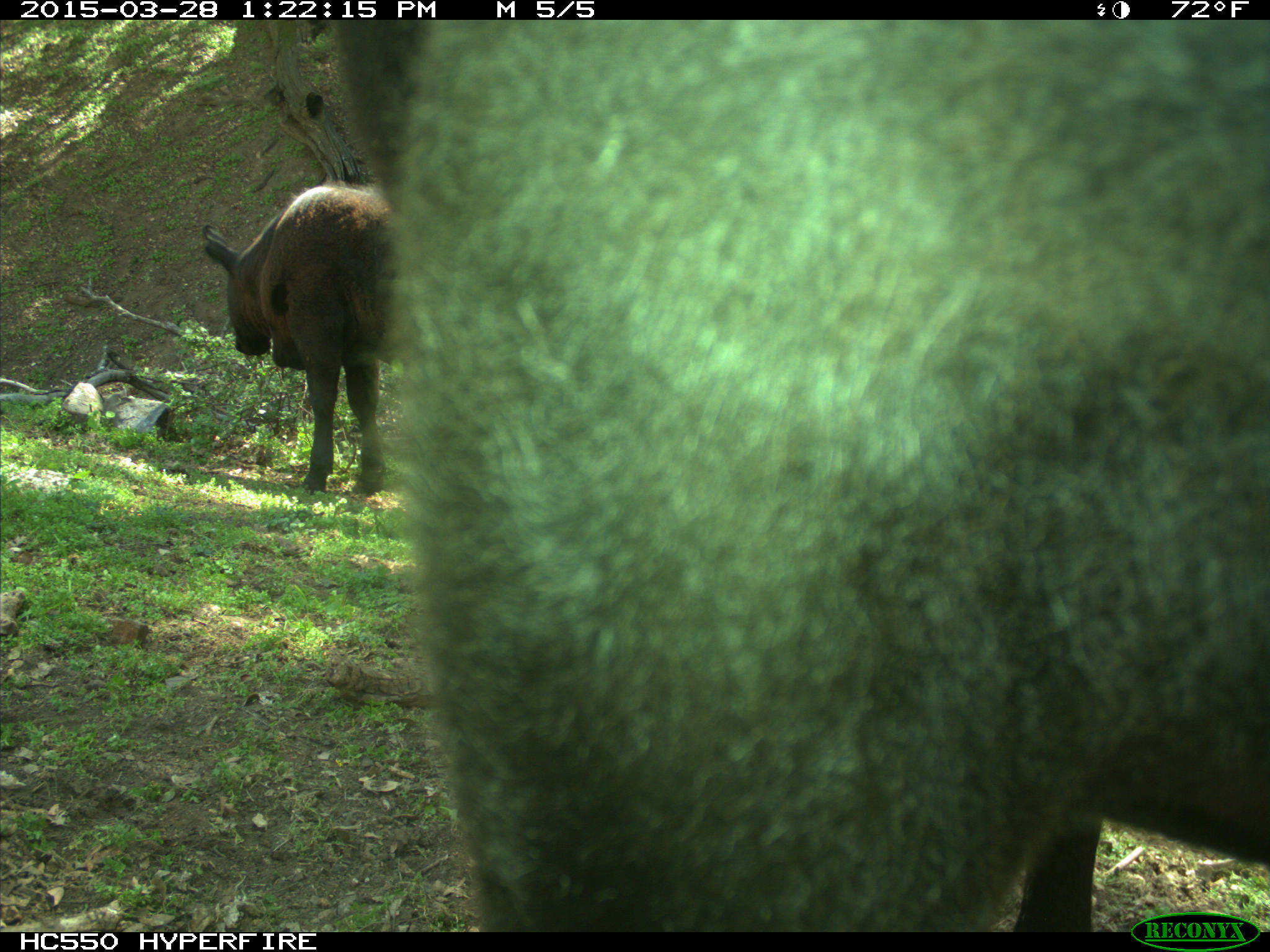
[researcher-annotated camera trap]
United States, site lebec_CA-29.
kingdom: Animalia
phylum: Chordata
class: Mammalia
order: Artiodactyla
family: Bovidae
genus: Bos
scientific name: Bos taurus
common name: domestic cow